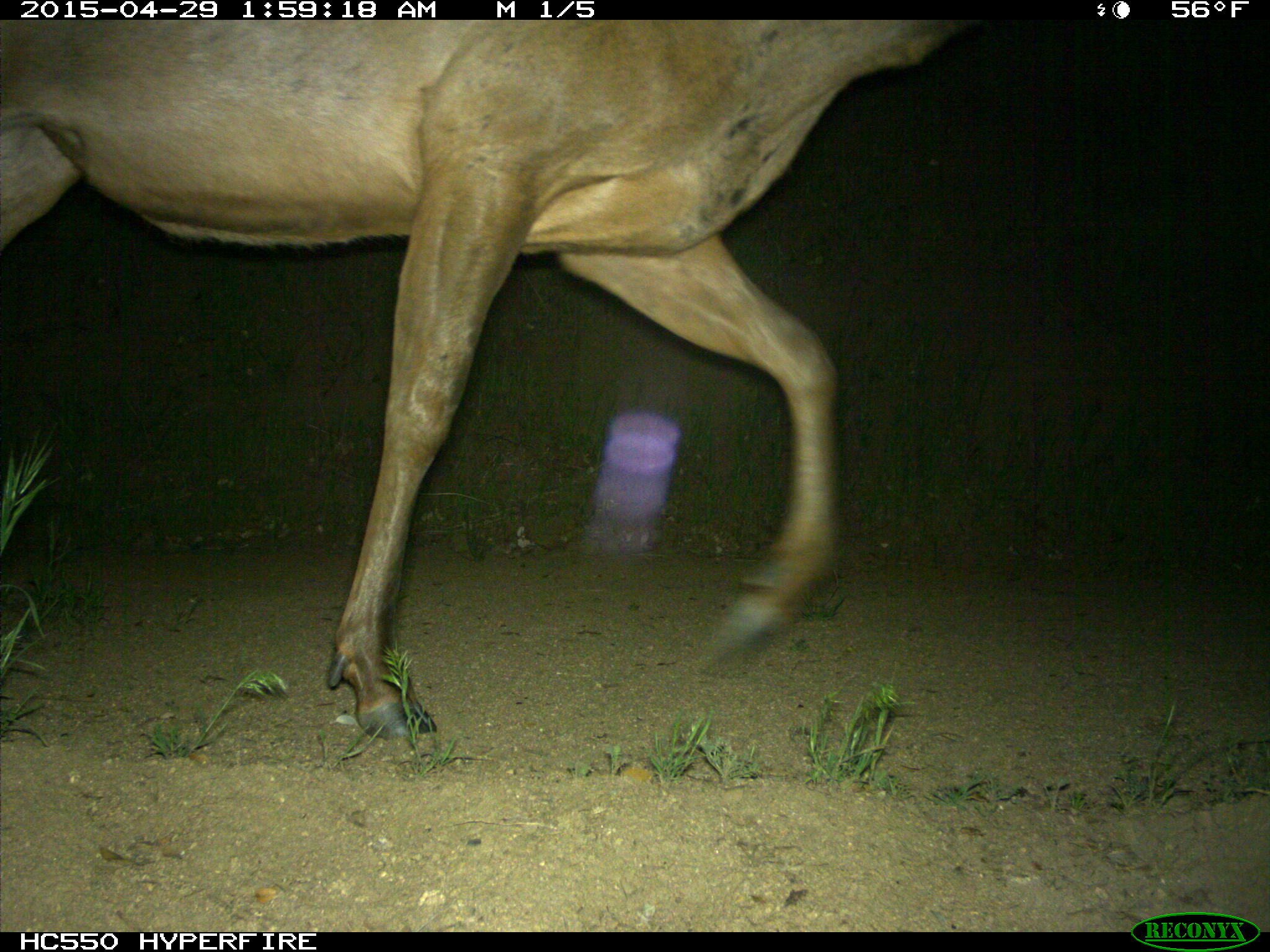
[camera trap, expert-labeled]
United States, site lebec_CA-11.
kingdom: Animalia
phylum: Chordata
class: Mammalia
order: Artiodactyla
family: Cervidae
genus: Cervus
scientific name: Cervus canadensis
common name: elk